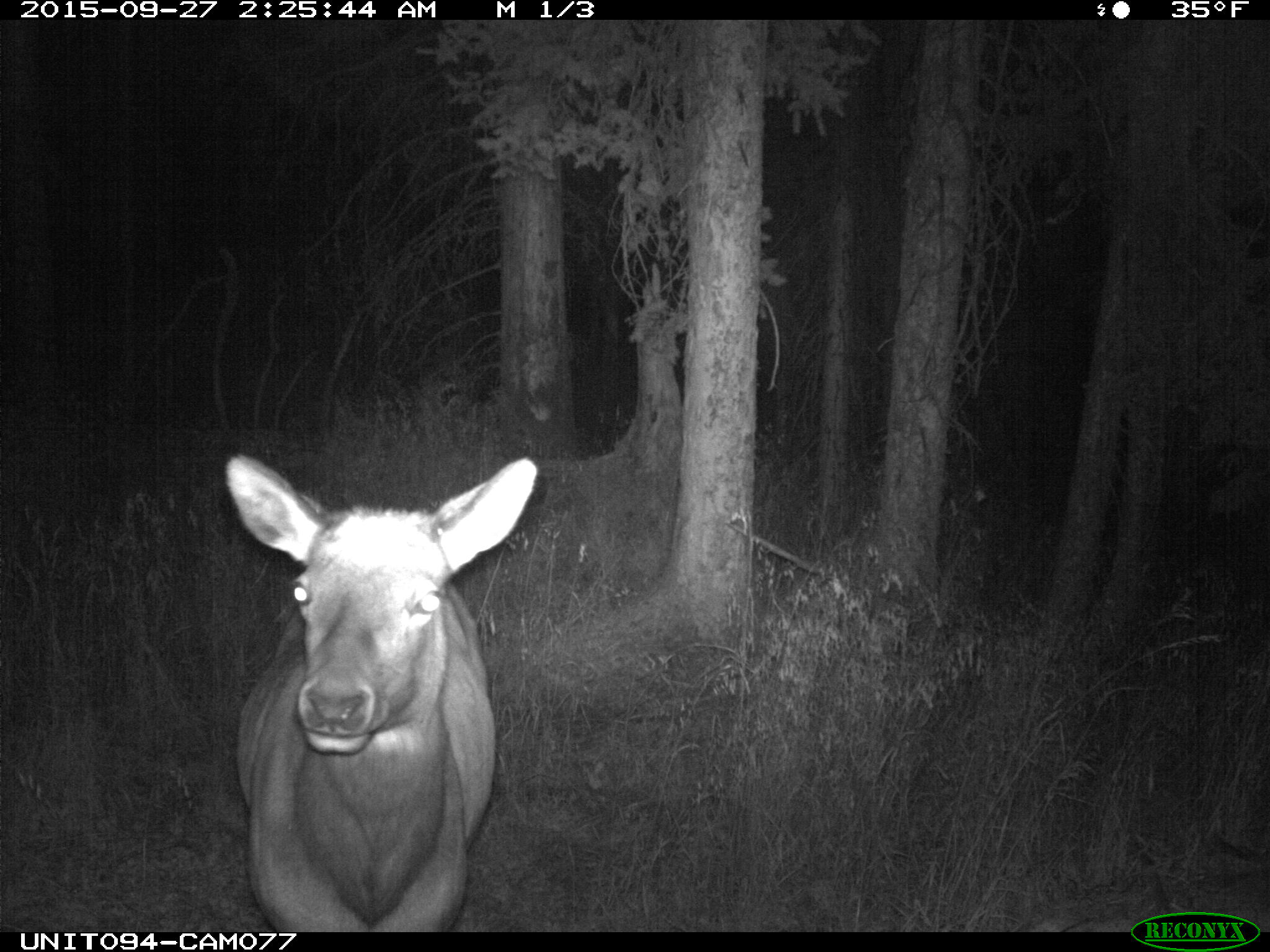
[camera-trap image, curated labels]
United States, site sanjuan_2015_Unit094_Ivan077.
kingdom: Animalia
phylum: Chordata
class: Mammalia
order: Artiodactyla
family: Cervidae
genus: Cervus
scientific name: Cervus elaphus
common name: red deer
Cervus elaphus (red deer).